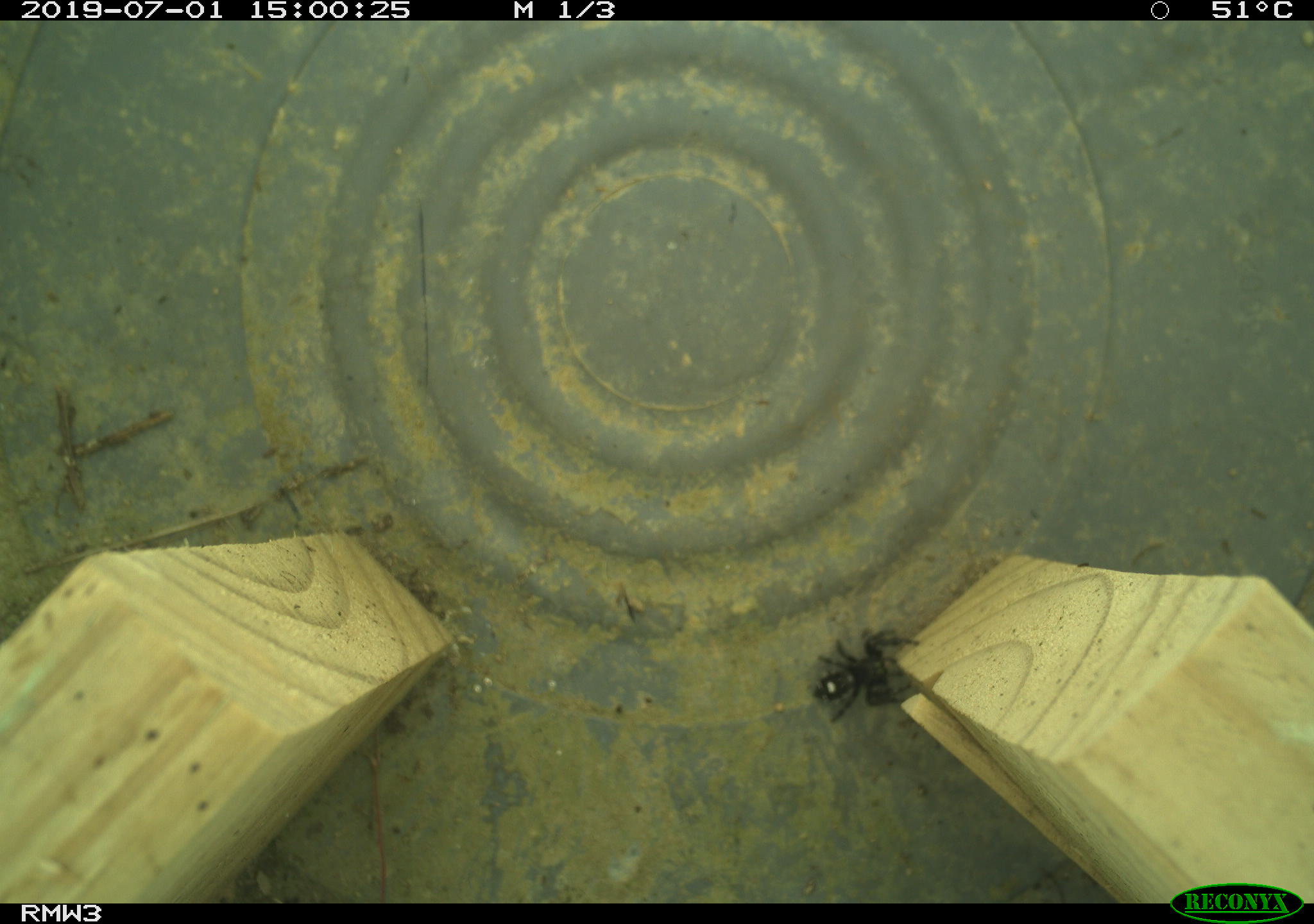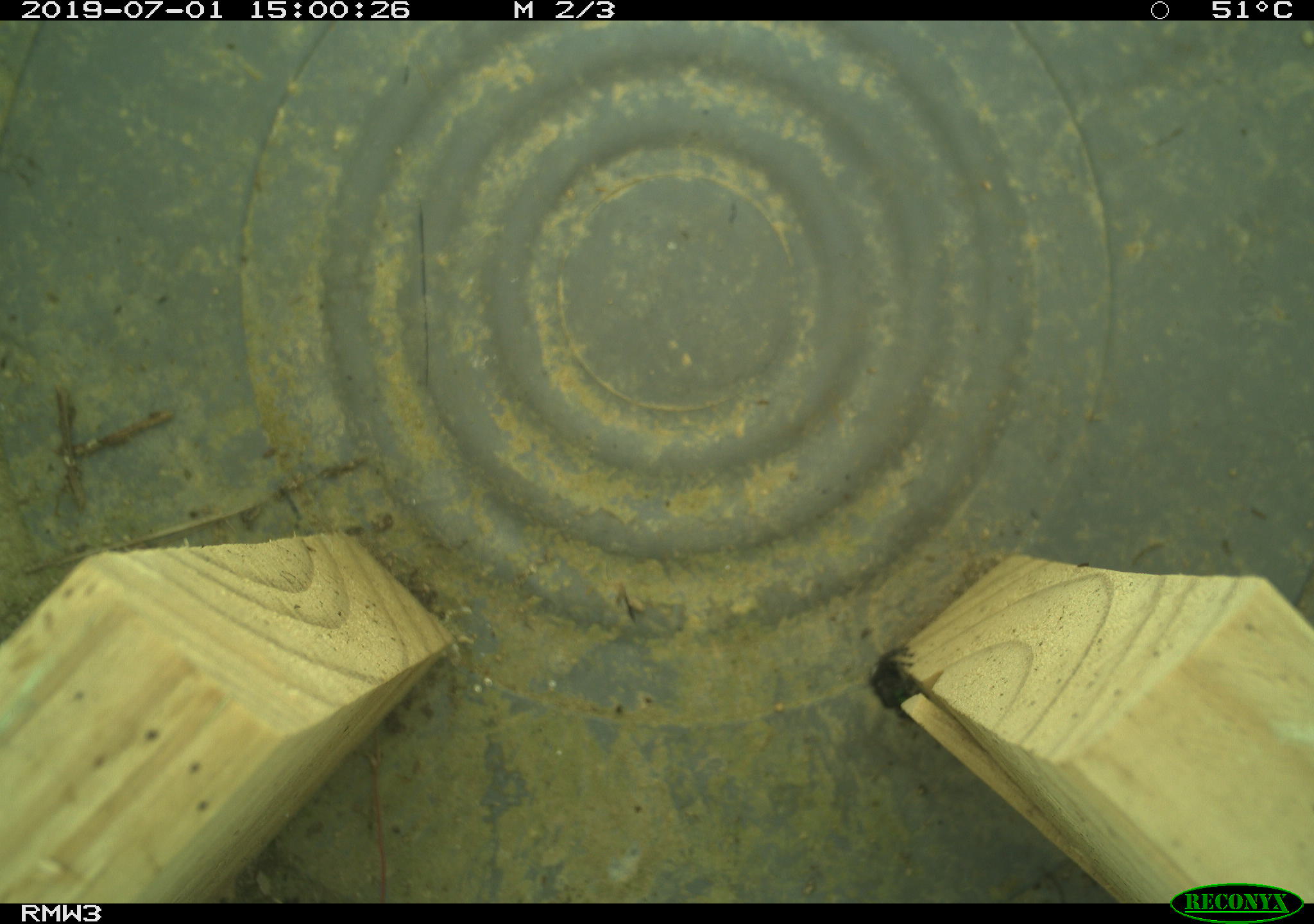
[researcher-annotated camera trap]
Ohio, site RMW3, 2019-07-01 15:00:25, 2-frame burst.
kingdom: Animalia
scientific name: Animalia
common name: animal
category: invertebrate